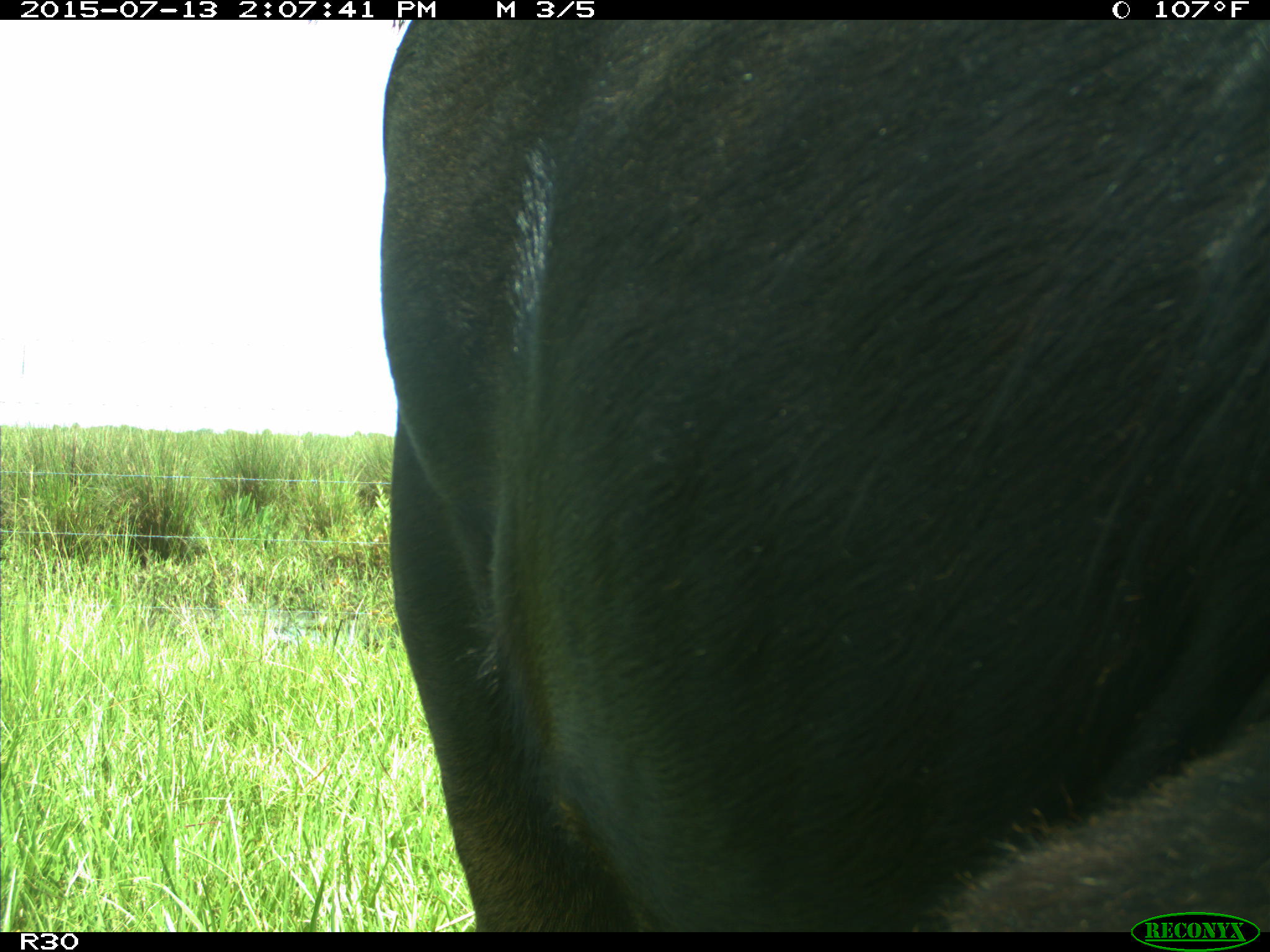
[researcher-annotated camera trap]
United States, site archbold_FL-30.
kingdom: Animalia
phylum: Chordata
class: Mammalia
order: Artiodactyla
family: Bovidae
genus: Bos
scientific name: Bos taurus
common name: domestic cow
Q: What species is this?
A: Bos taurus (domestic cow).